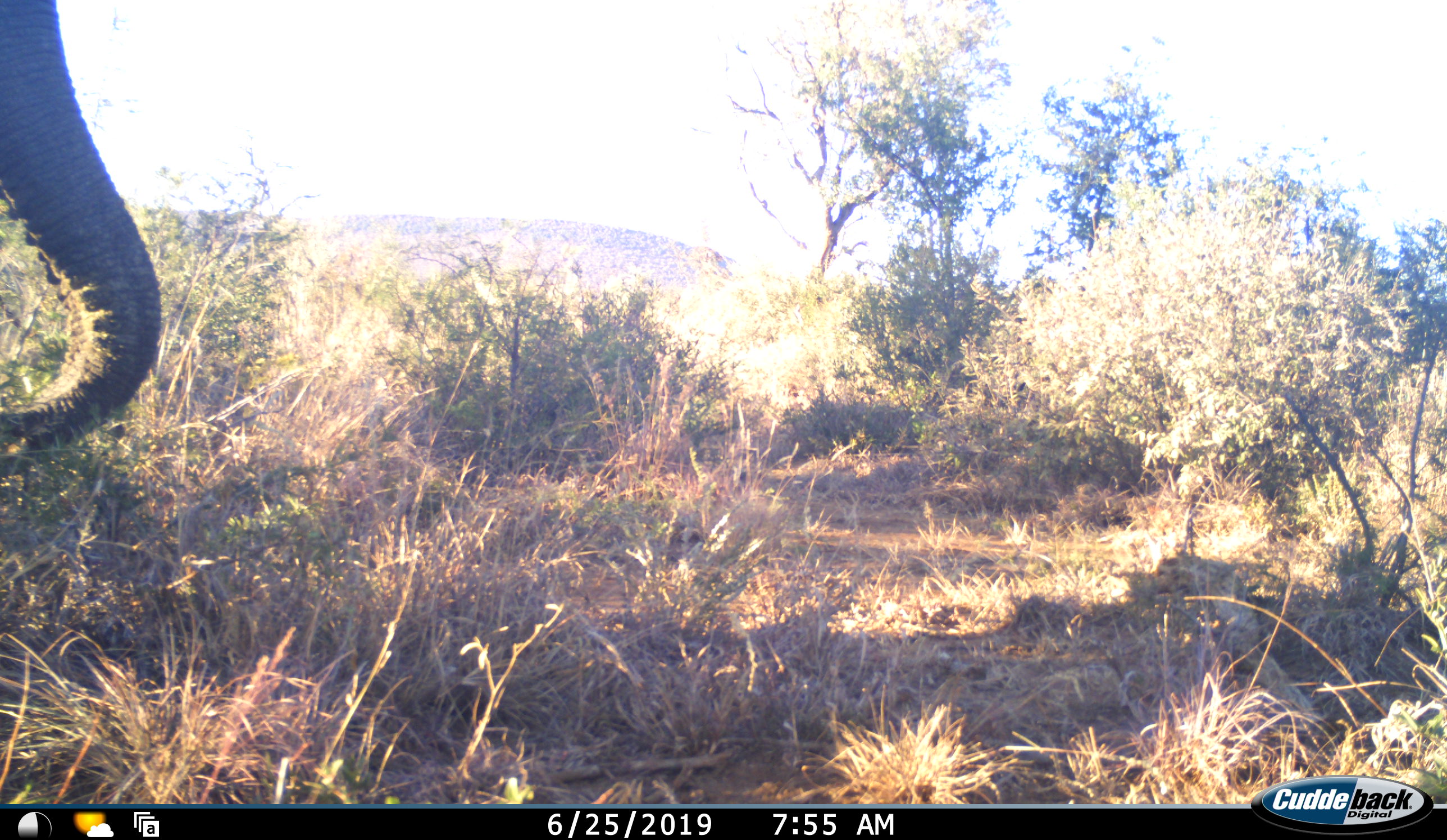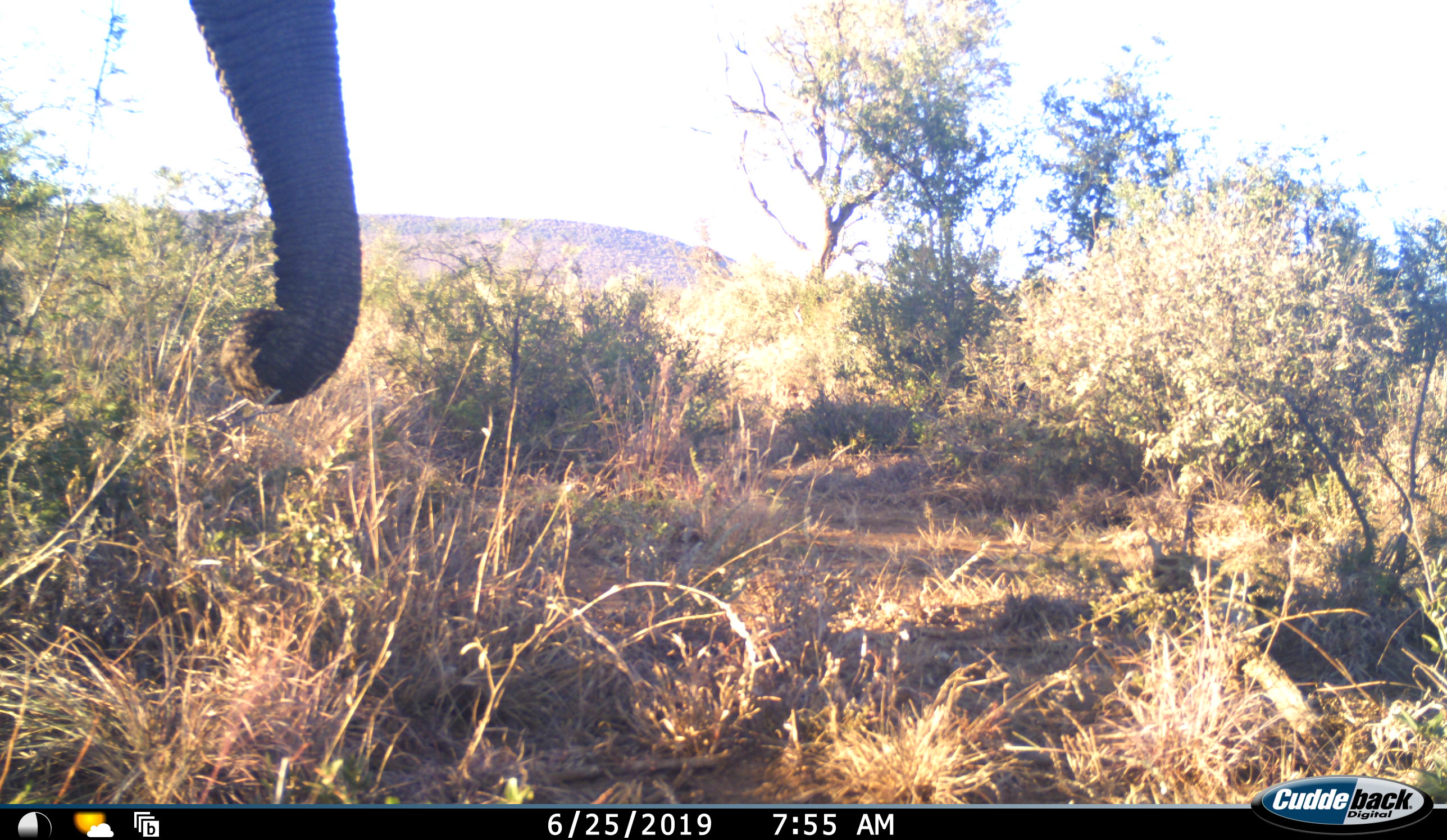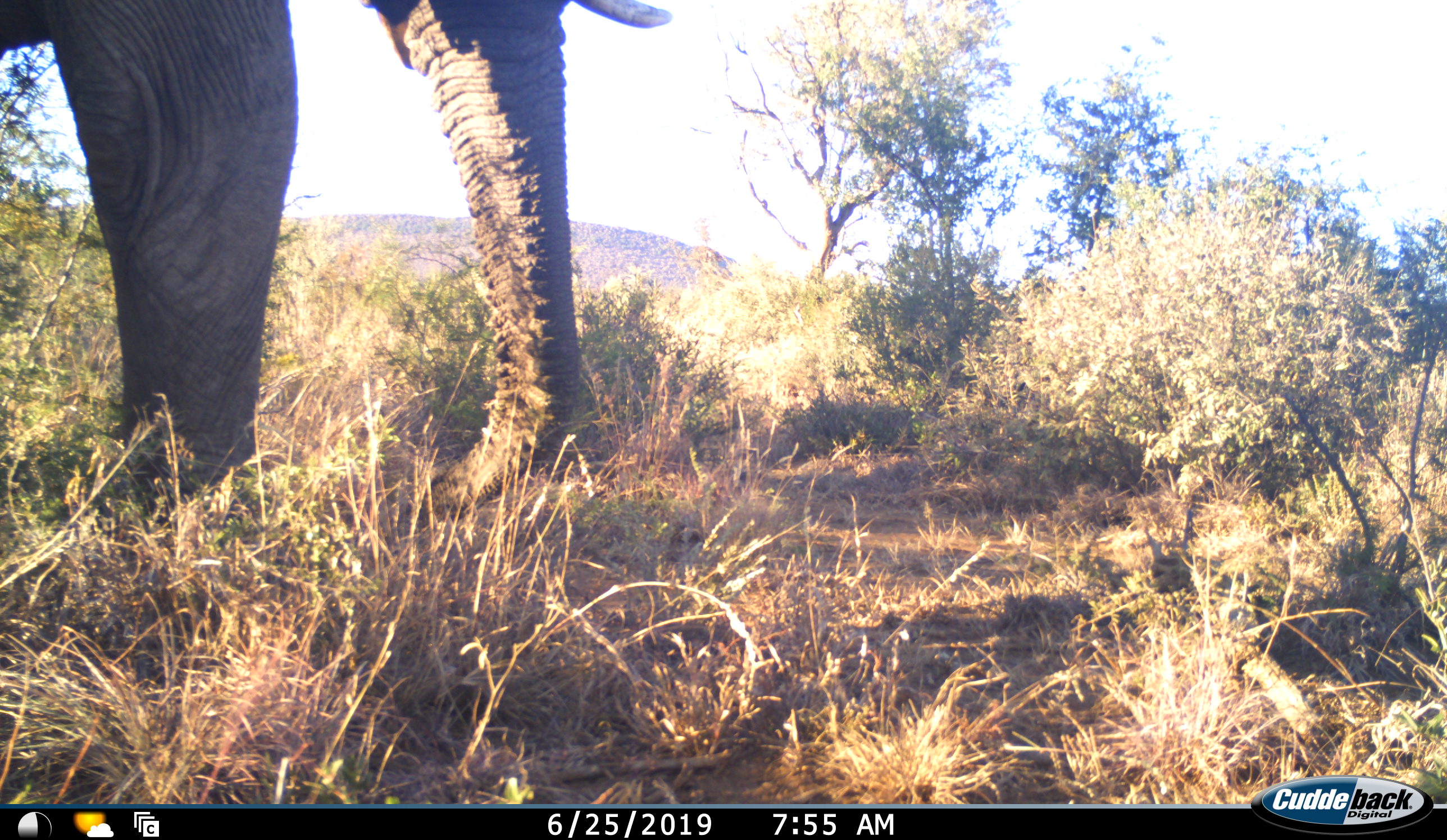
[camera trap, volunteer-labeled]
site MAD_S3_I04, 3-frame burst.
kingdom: Animalia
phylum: Chordata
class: Mammalia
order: Proboscidea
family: Elephantidae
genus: Loxodonta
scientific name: Loxodonta africana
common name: african bush elephant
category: elephant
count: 1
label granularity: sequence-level